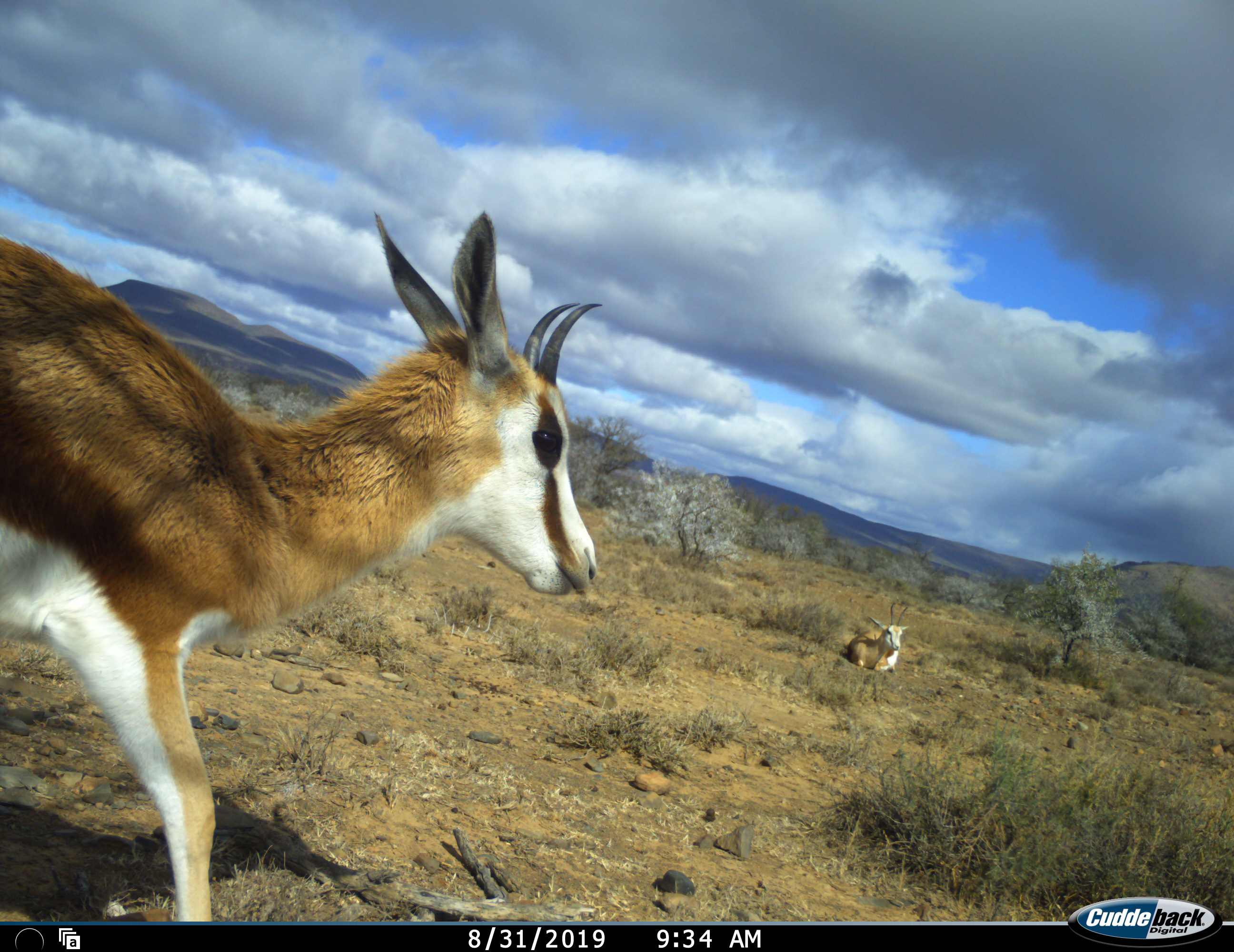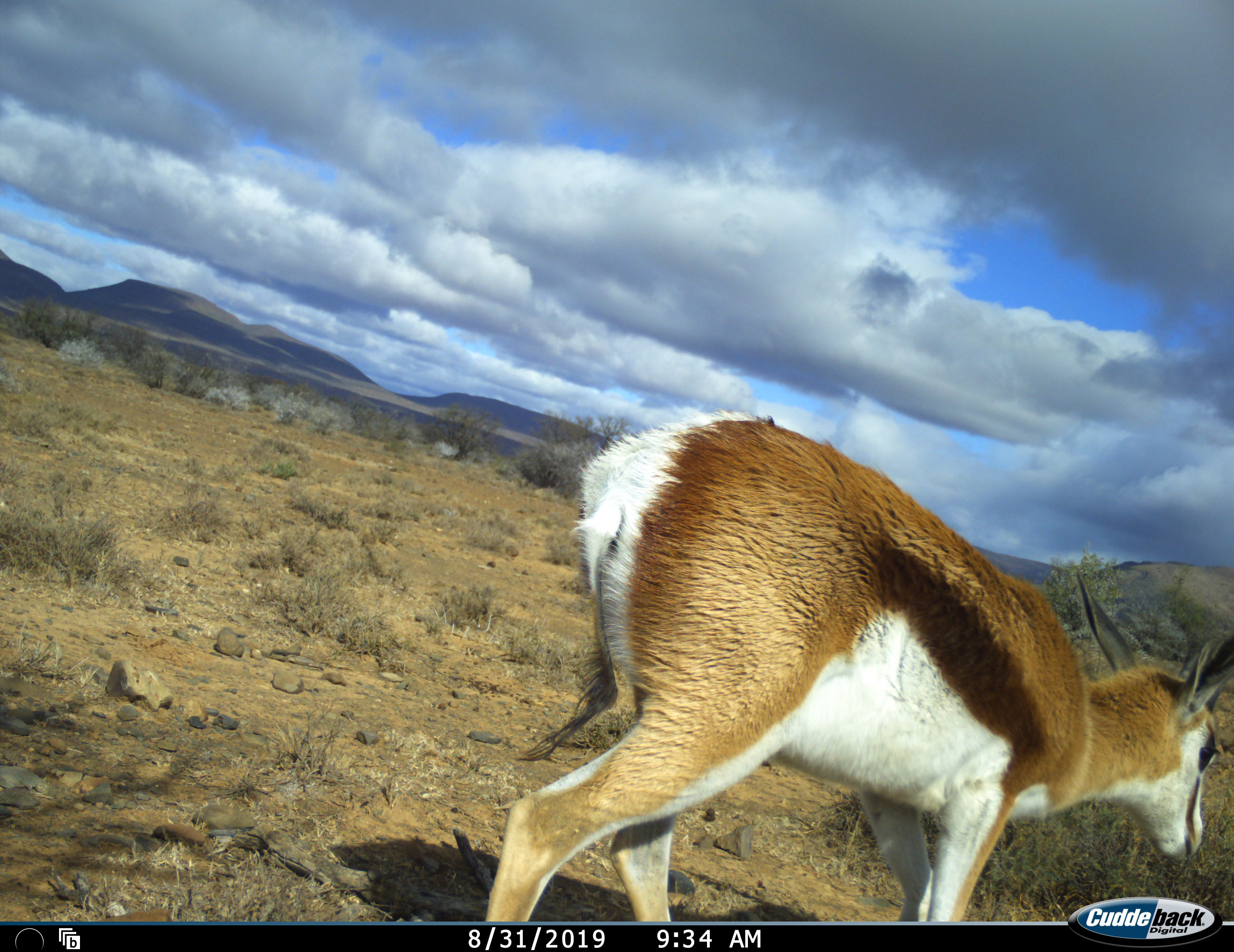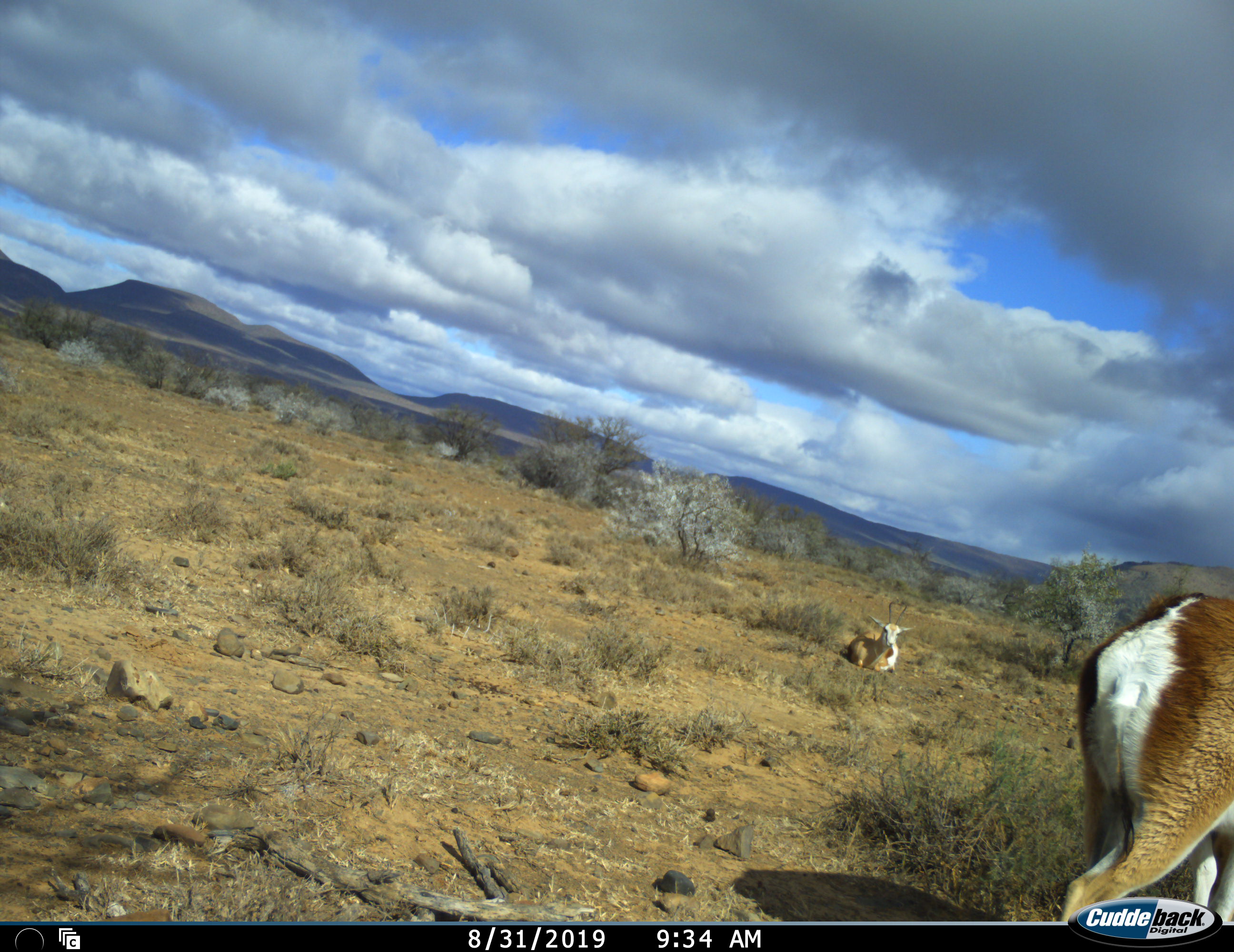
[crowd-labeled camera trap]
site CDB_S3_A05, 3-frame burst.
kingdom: Animalia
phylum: Chordata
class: Mammalia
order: Artiodactyla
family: Bovidae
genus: Antidorcas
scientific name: Antidorcas marsupialis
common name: springbok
Springbok (Antidorcas marsupialis), count 2. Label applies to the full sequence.